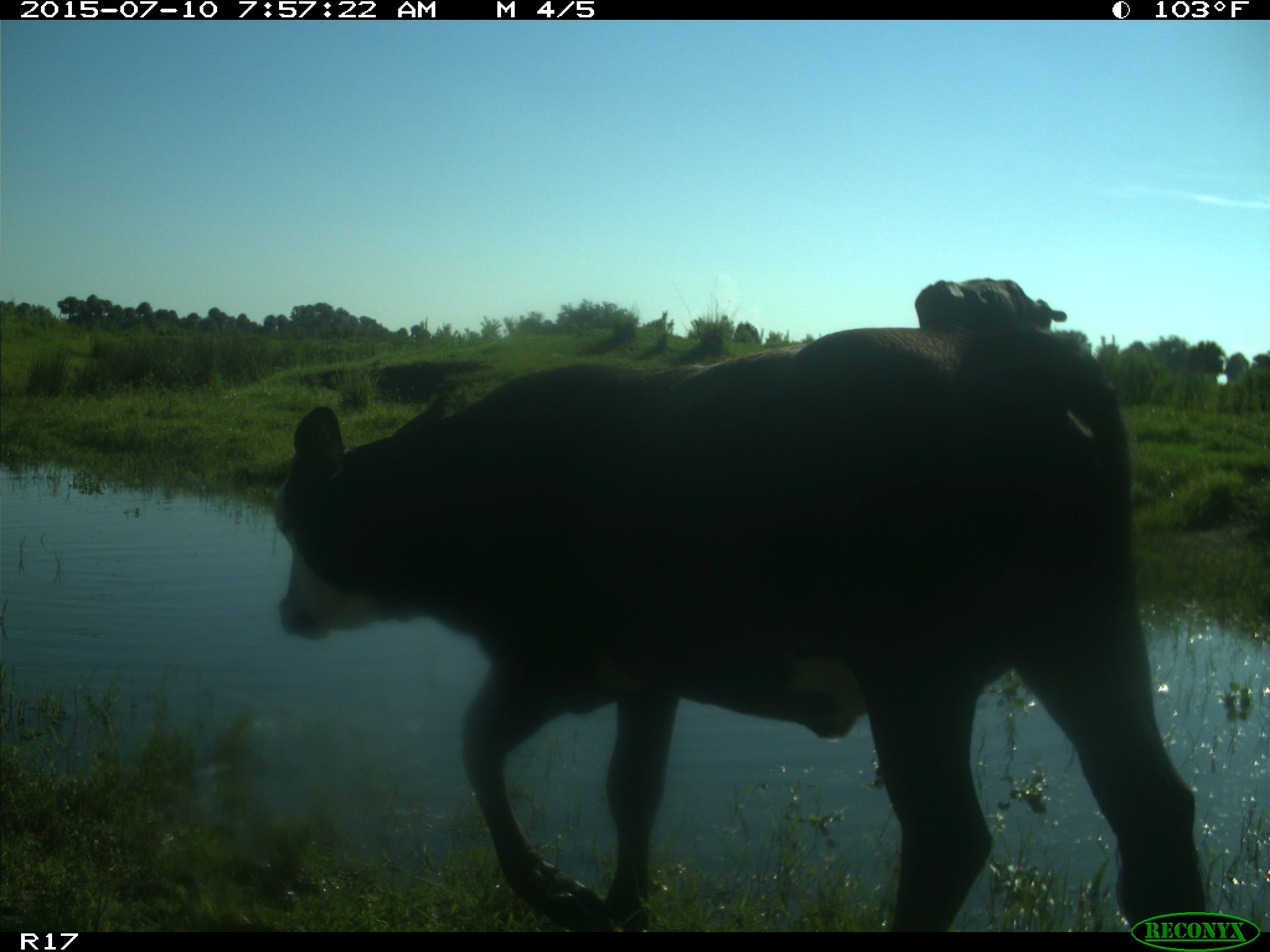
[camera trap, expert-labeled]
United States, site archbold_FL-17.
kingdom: Animalia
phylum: Chordata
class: Mammalia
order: Artiodactyla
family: Bovidae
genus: Bos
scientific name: Bos taurus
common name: domestic cow